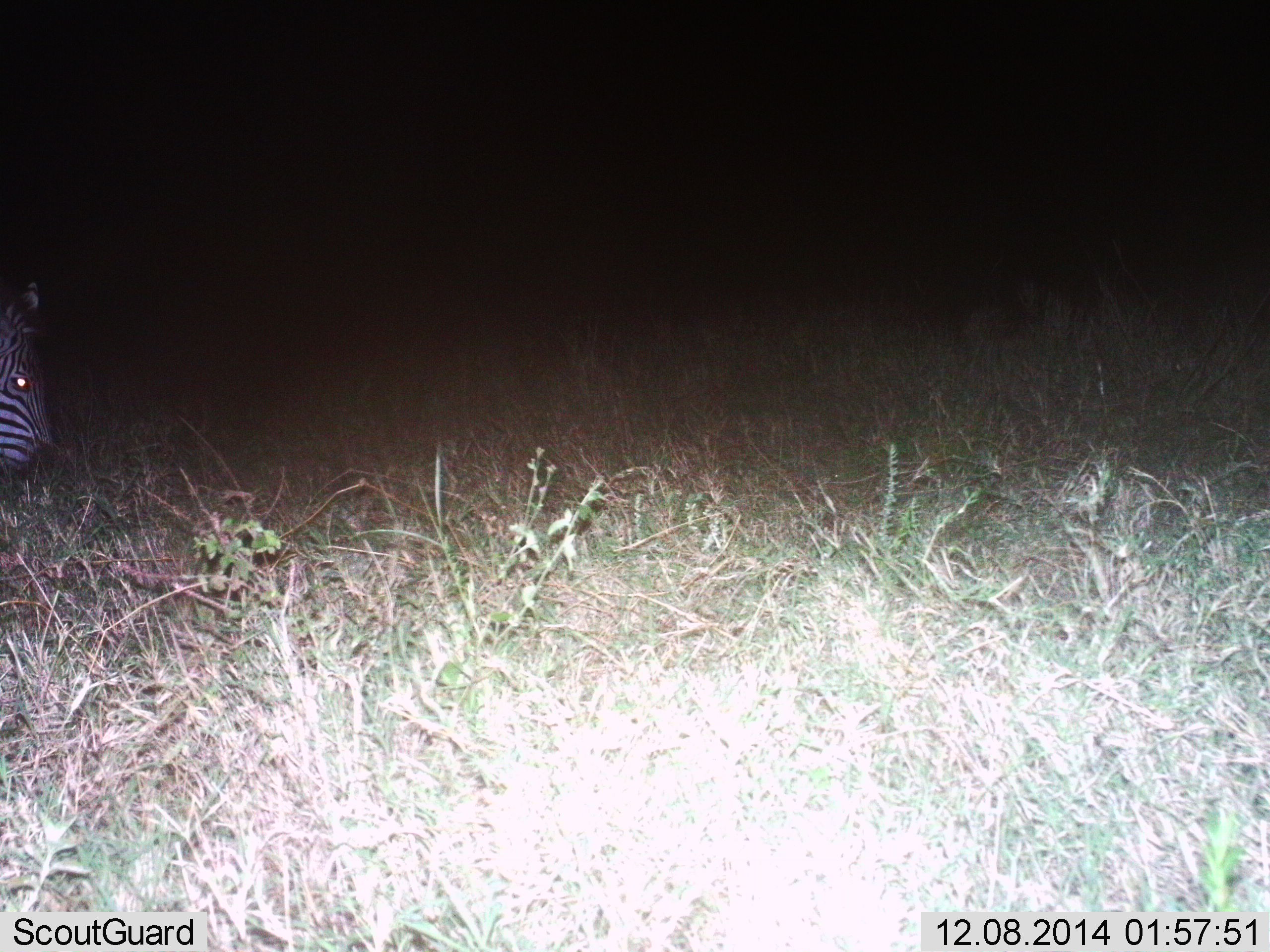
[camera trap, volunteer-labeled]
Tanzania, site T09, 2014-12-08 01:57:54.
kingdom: Animalia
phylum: Chordata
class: Mammalia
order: Perissodactyla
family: Equidae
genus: Equus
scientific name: Equus quagga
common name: plains zebra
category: zebra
Zebra (plains zebra) (Equus quagga), count 1. Behavior (volunteer vote fractions): standing 40%, resting 0%, moving 10%, interacting 0%. Young present (vote fraction): 0%. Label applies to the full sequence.